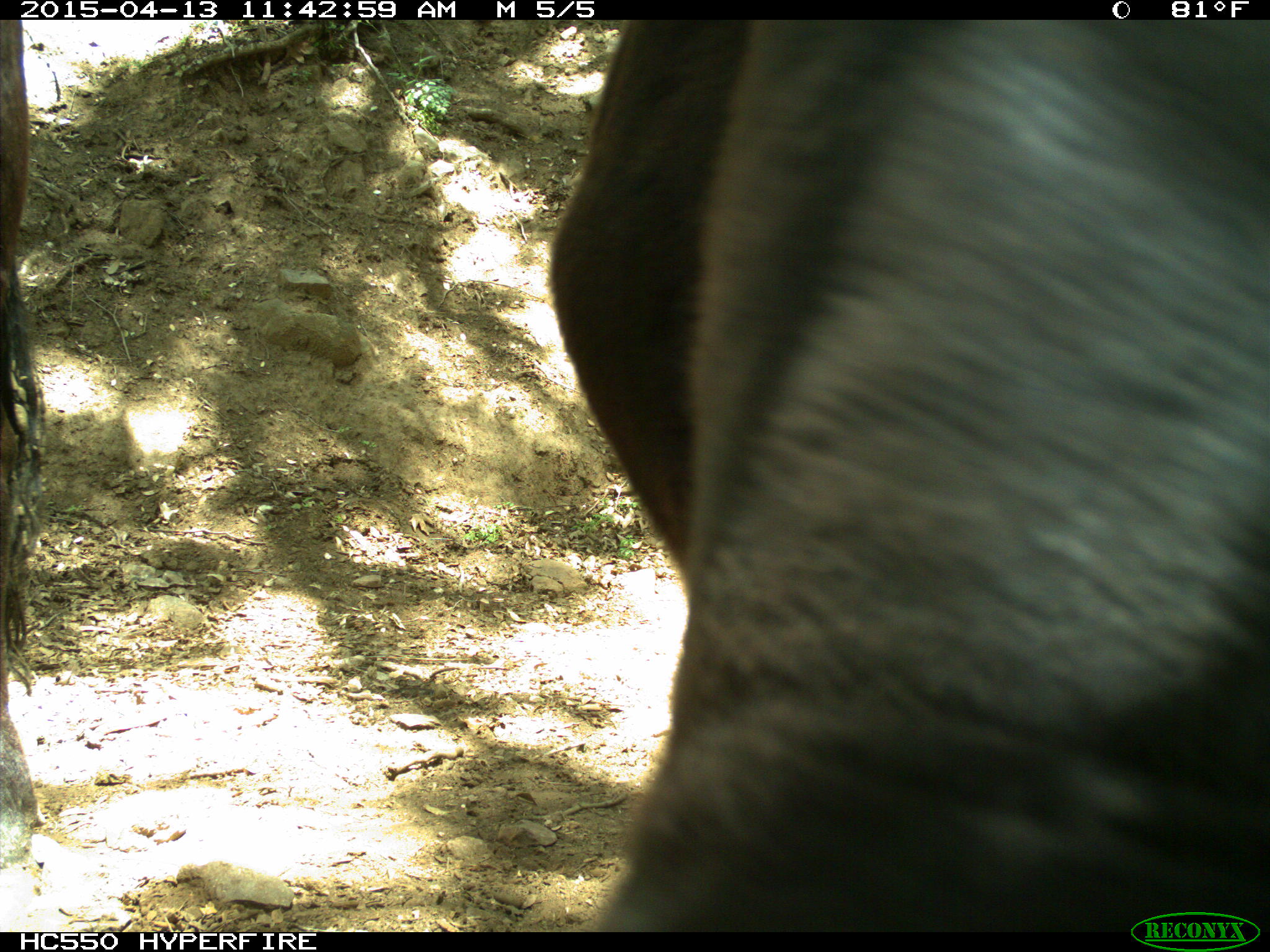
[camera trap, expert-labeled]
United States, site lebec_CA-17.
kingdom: Animalia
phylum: Chordata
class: Mammalia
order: Artiodactyla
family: Bovidae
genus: Bos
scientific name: Bos taurus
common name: domestic cow